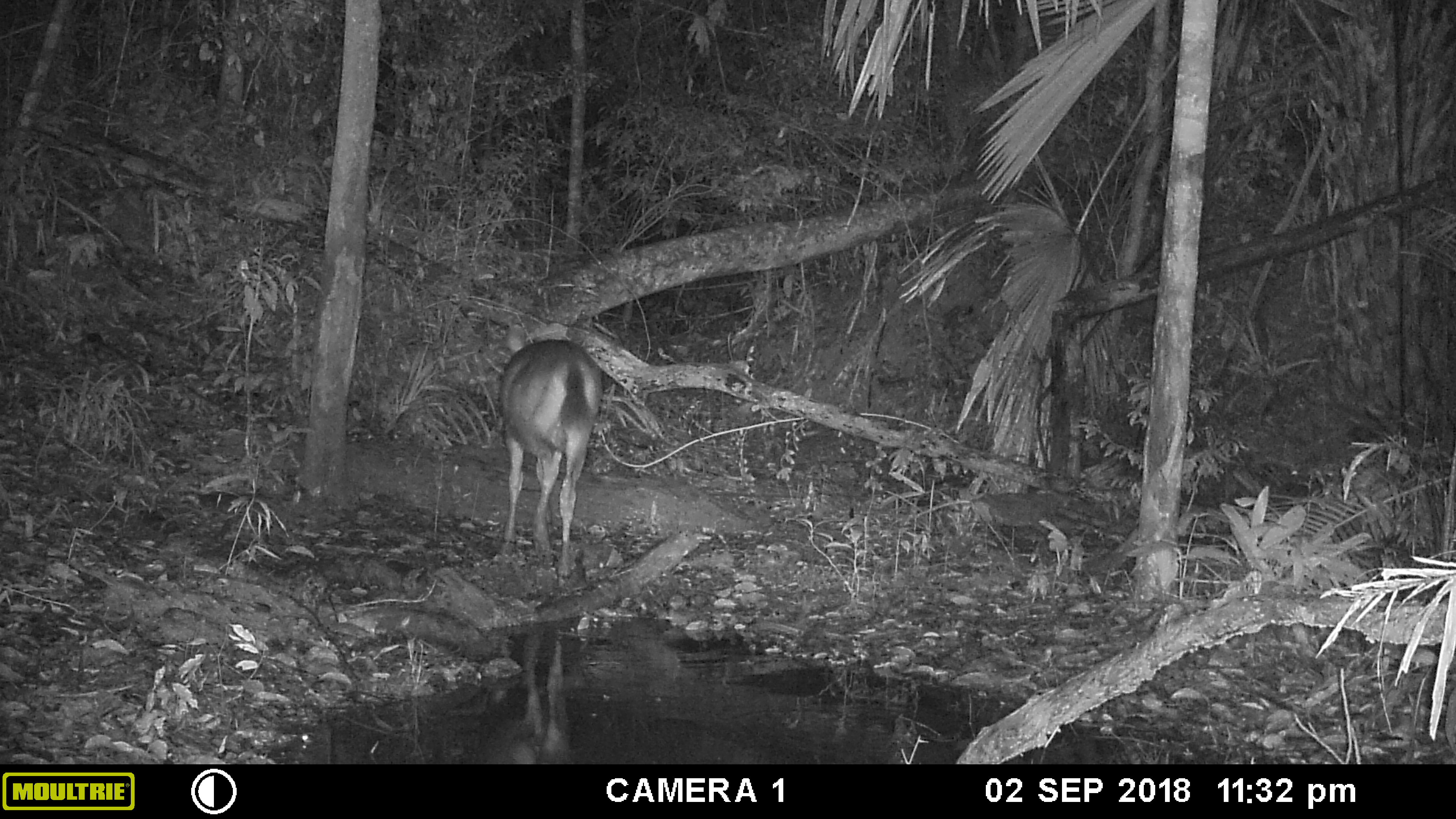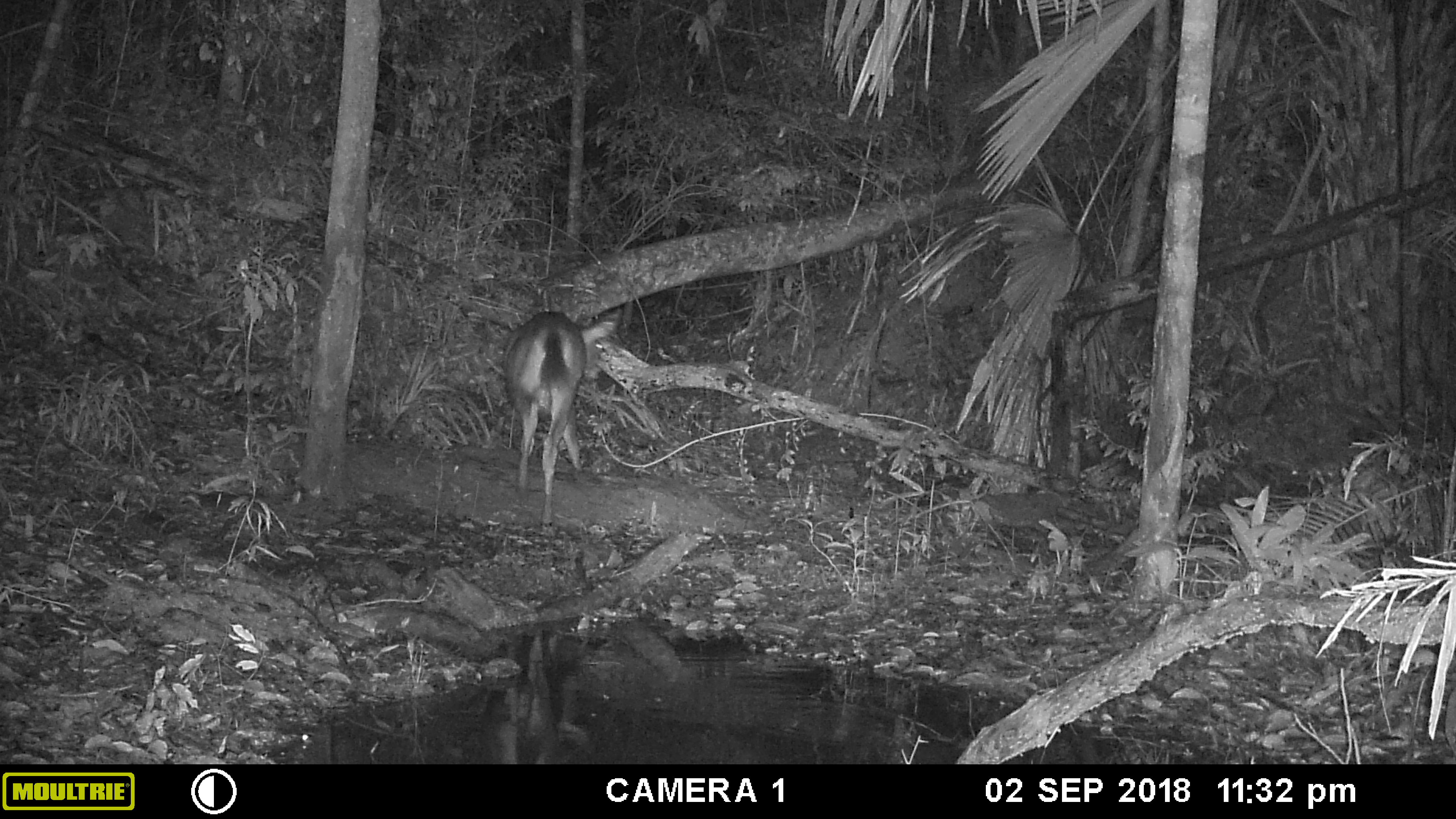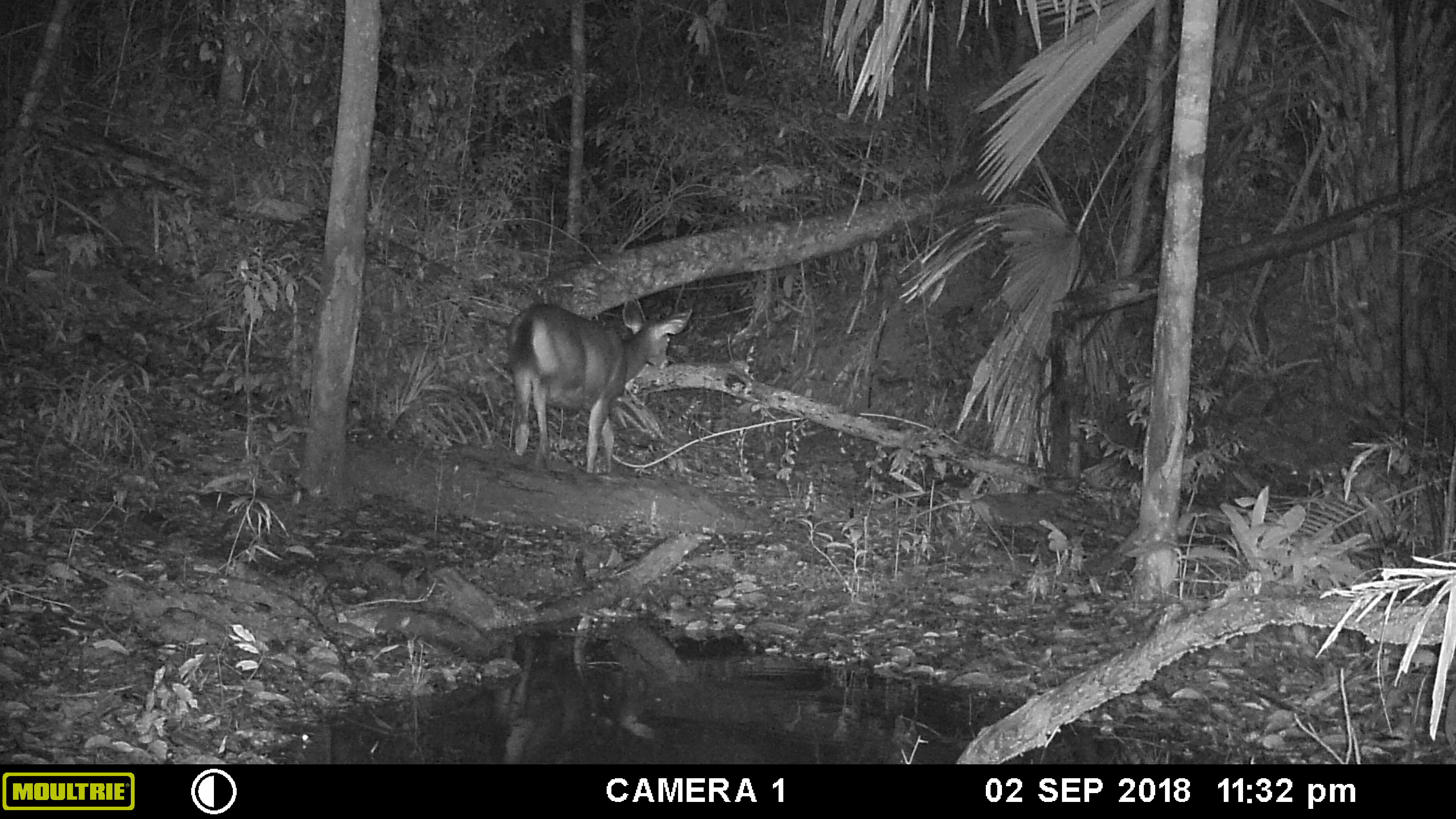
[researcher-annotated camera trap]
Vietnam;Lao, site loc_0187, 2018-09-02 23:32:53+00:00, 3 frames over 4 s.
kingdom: Animalia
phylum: Chordata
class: Mammalia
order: Artiodactyla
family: Cervidae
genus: Rusa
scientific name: Rusa unicolor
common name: sambar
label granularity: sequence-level